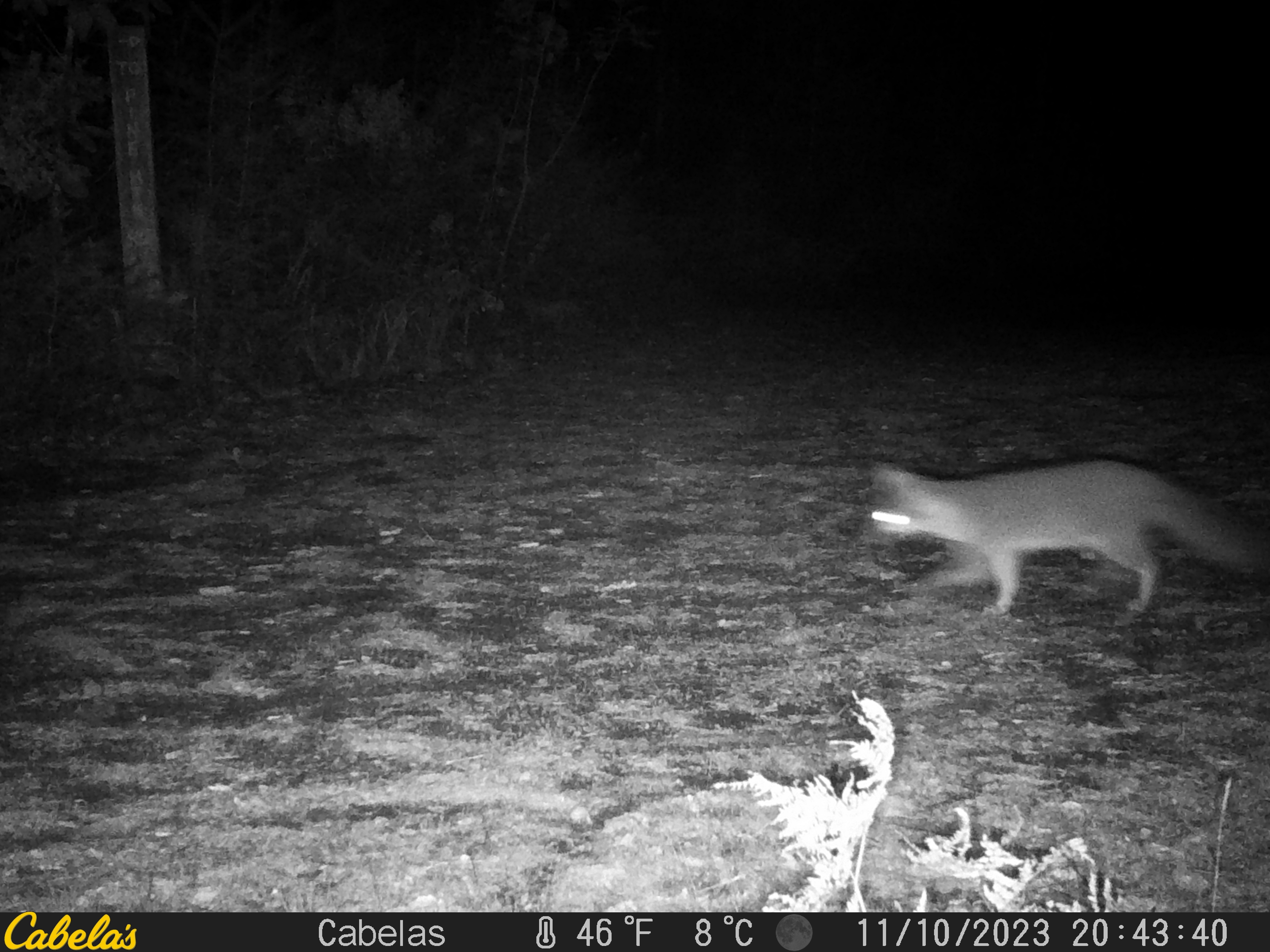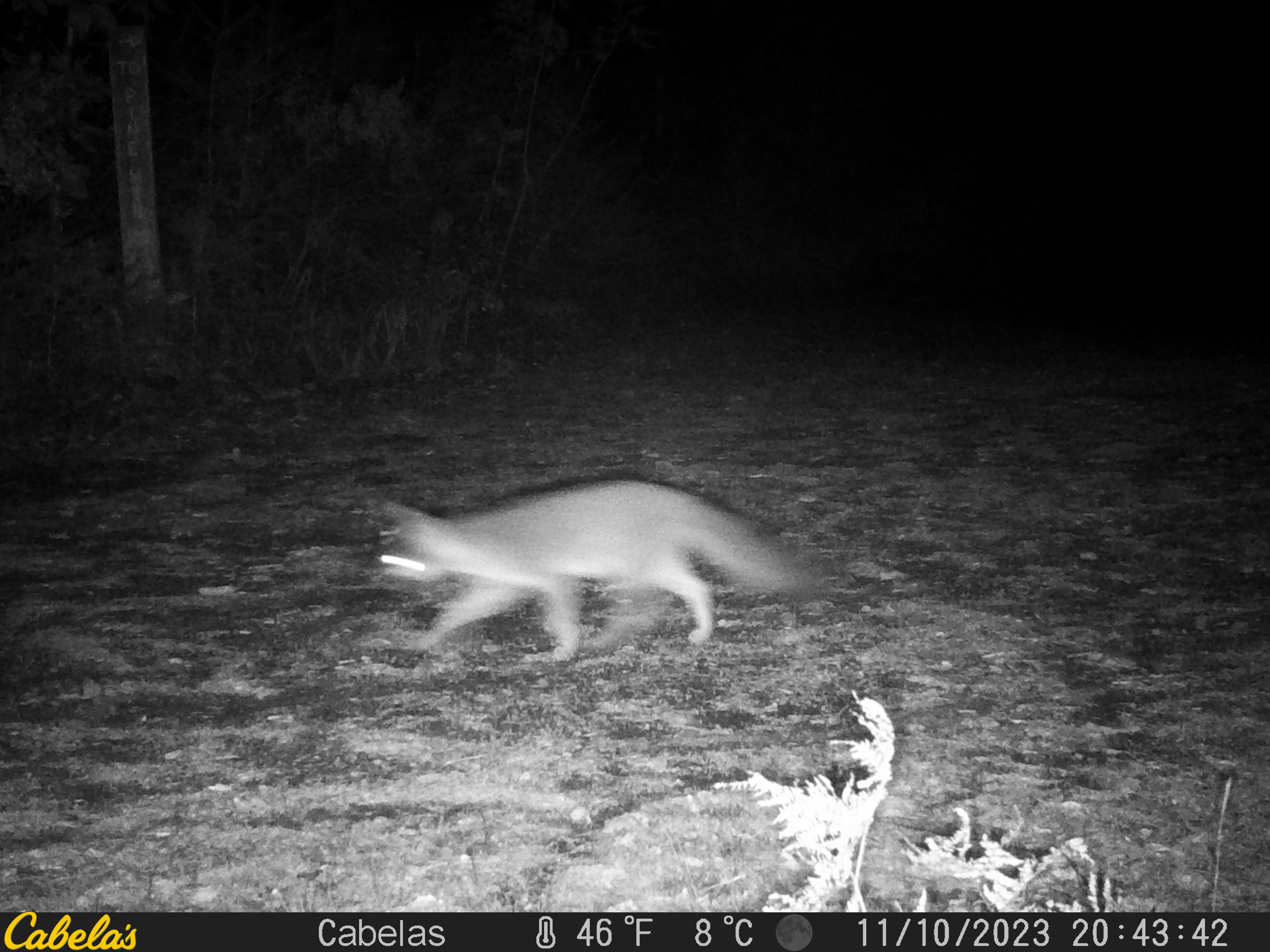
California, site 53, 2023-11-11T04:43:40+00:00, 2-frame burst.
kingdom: Animalia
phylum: Chordata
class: Mammalia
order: Carnivora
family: Canidae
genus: Urocyon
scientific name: Urocyon cinereoargenteus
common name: gray fox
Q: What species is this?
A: Gray fox (Urocyon cinereoargenteus).